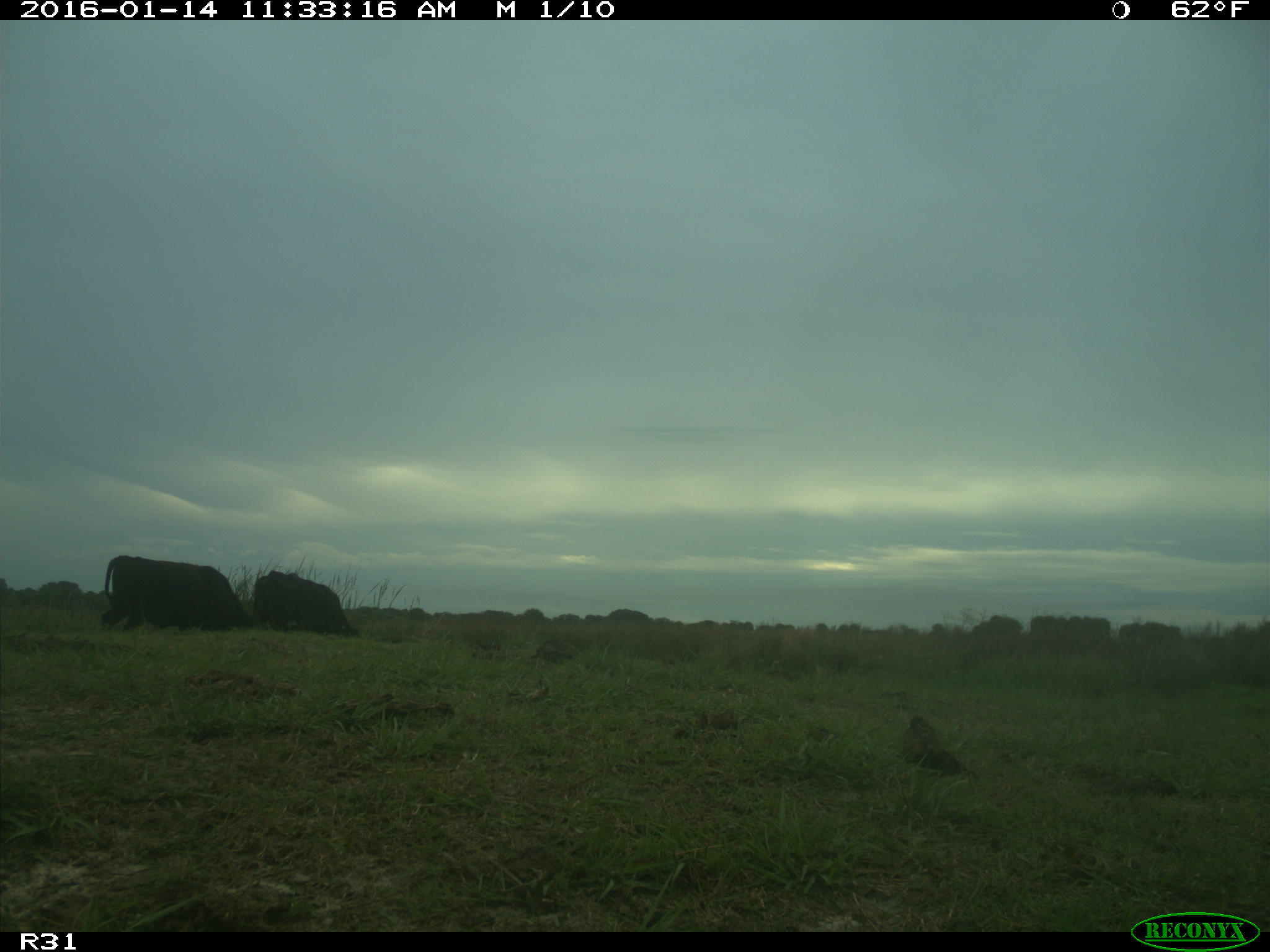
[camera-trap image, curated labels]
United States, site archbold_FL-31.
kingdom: Animalia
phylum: Chordata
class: Mammalia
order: Artiodactyla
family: Bovidae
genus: Bos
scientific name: Bos taurus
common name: domestic cow